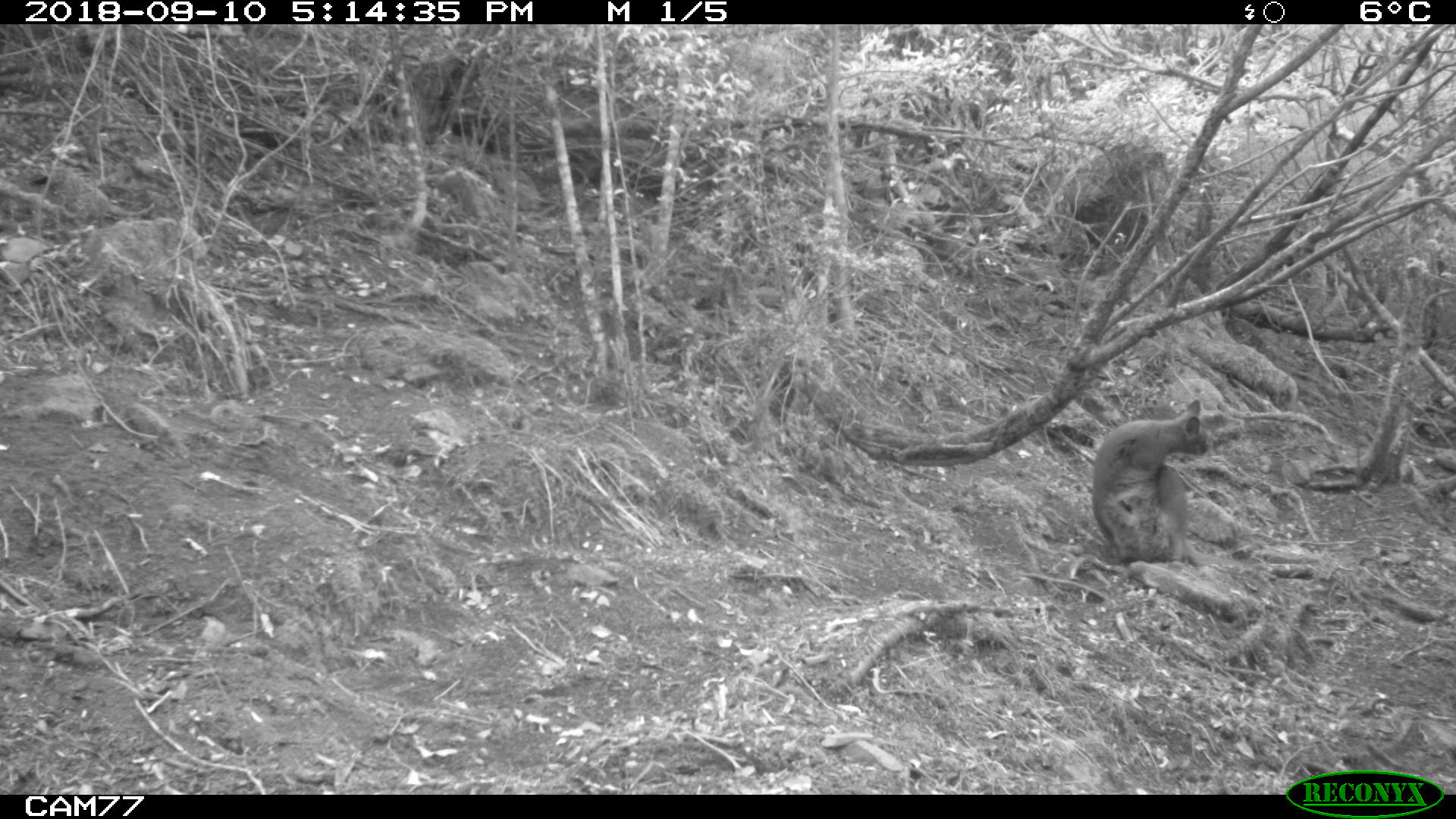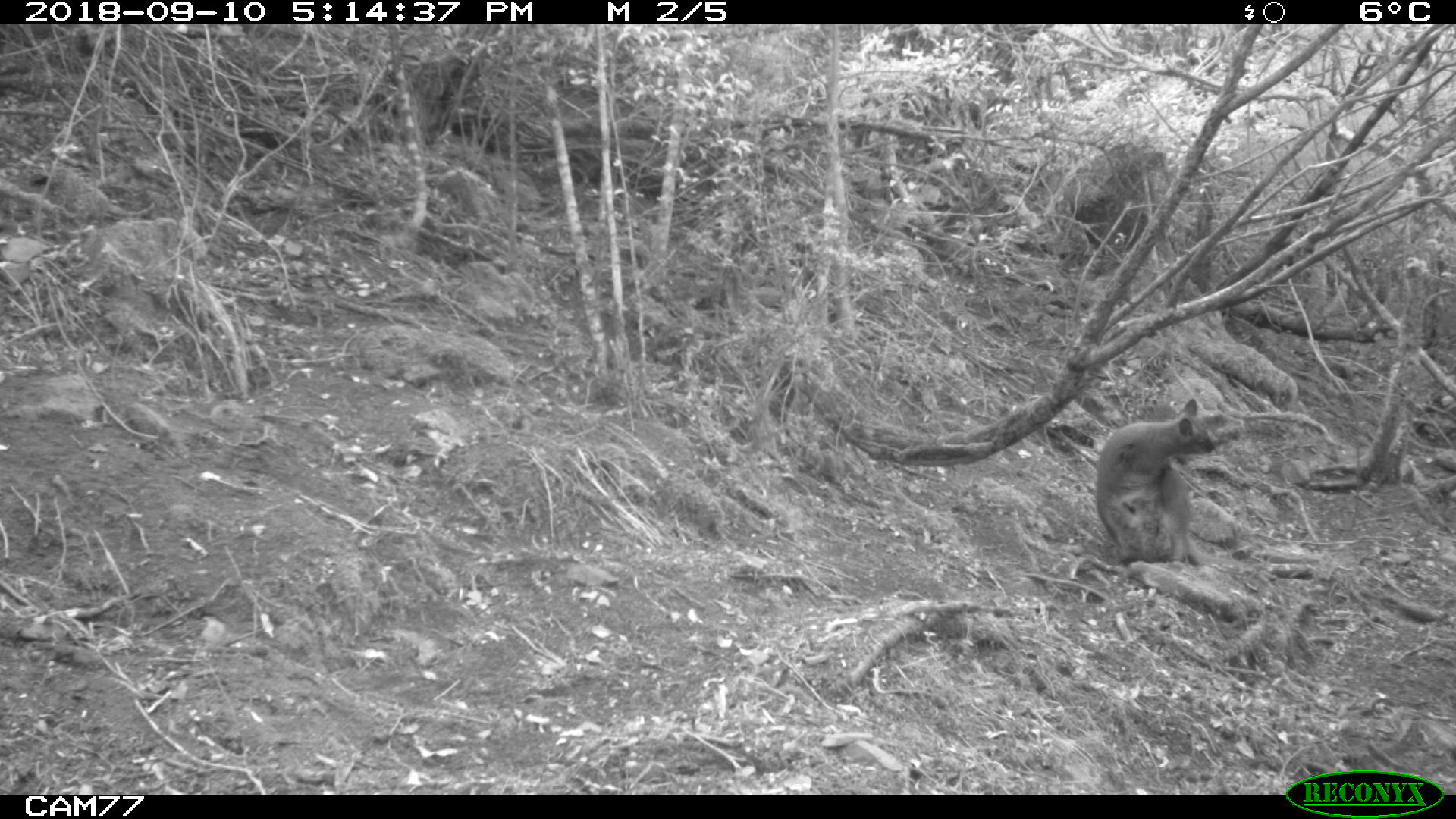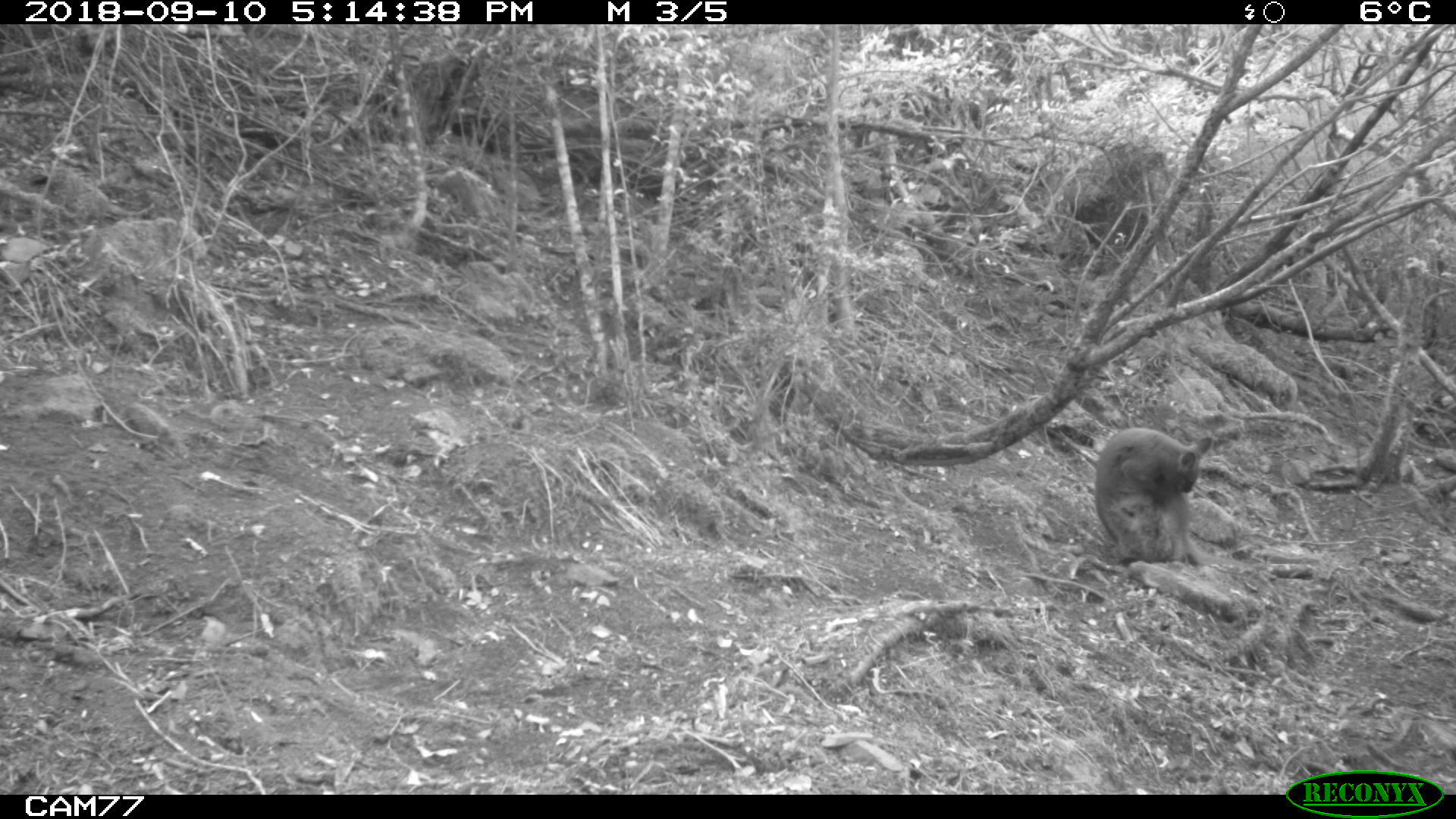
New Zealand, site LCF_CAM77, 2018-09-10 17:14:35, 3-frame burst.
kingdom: Animalia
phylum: Chordata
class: Mammalia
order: Diprotodontia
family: Macropodidae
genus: Notamacropus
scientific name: Notamacropus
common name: wallaby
Wallaby (Notamacropus).